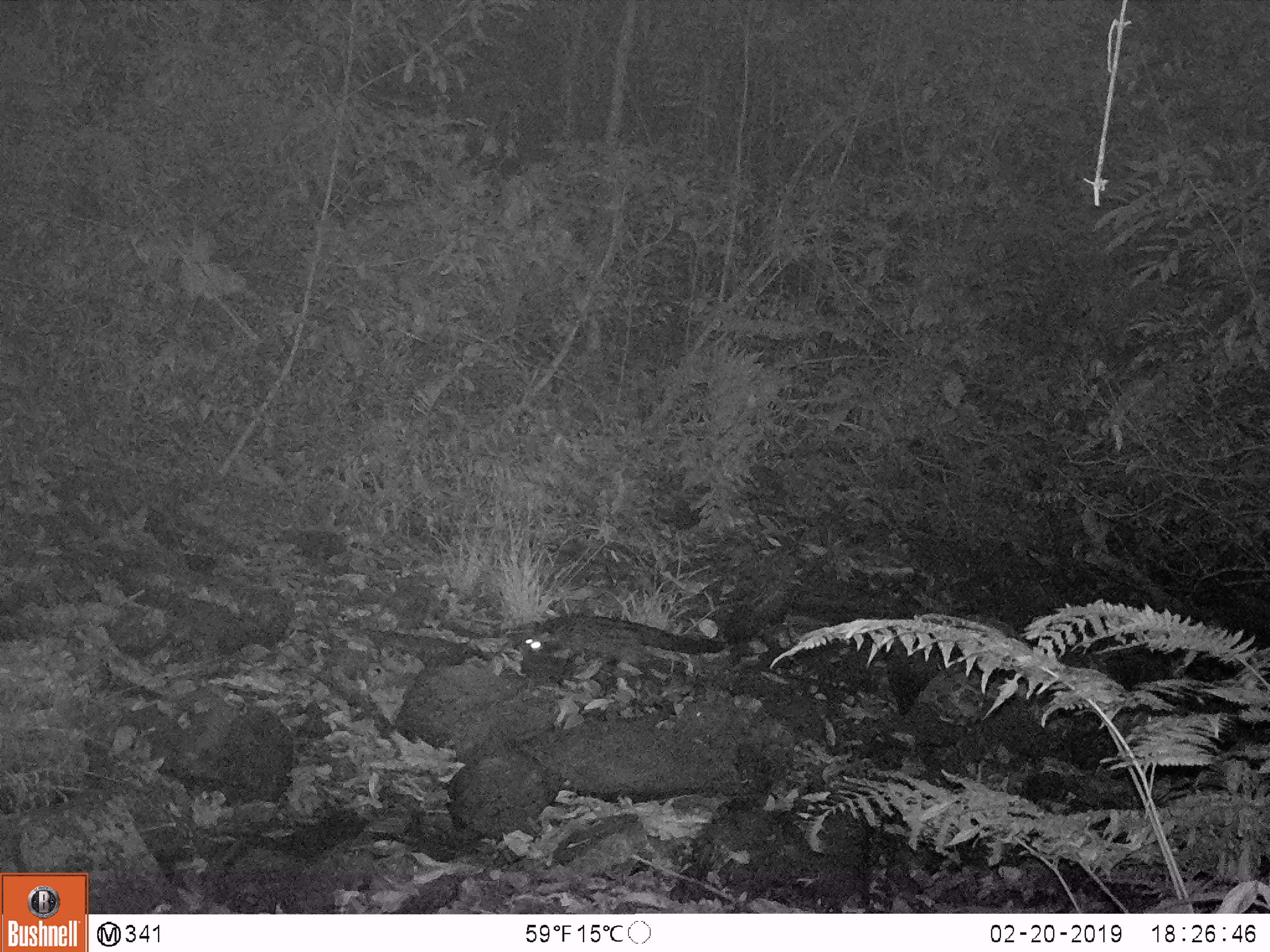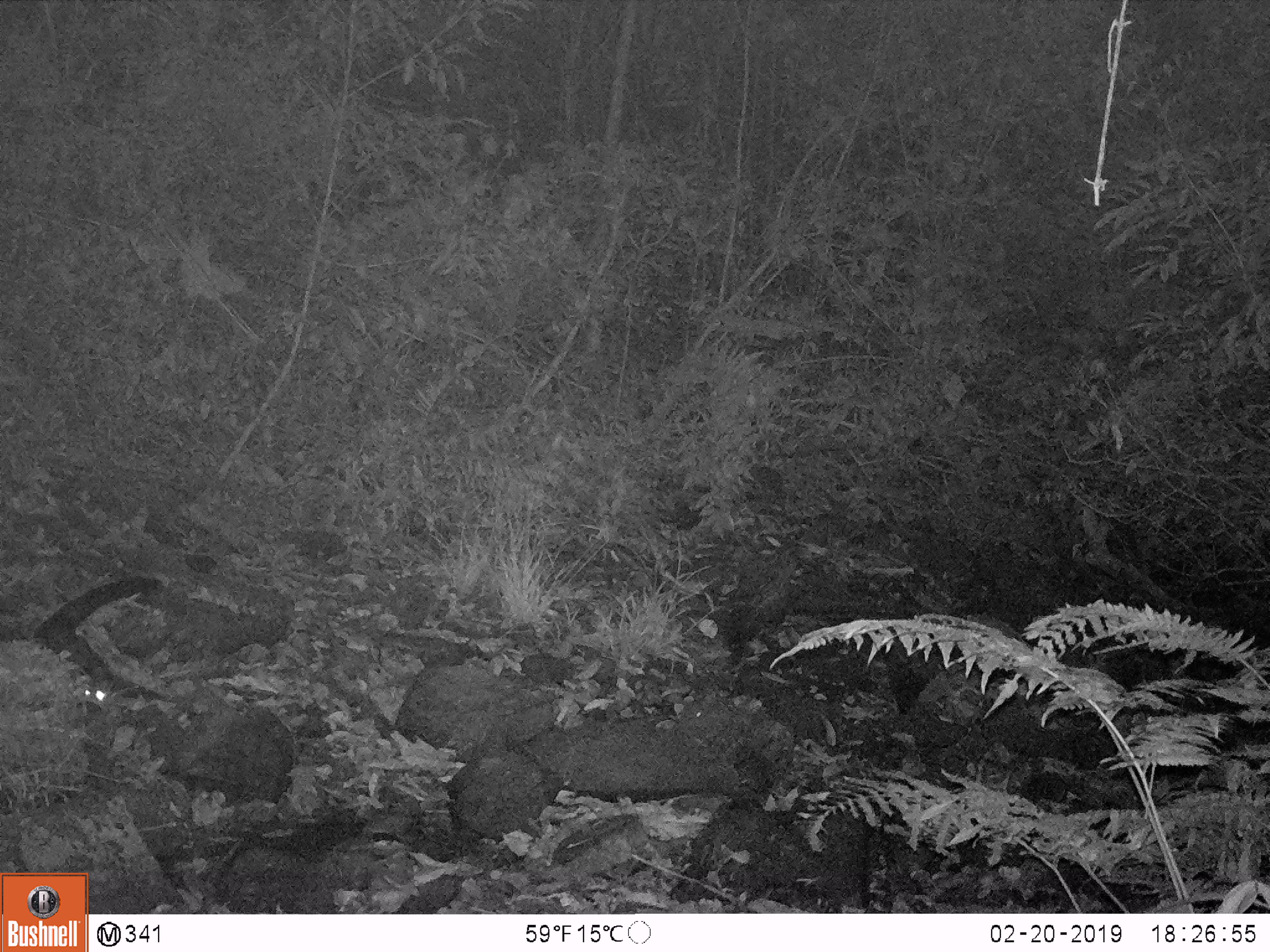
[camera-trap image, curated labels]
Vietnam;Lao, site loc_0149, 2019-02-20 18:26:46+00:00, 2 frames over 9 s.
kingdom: Animalia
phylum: Chordata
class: Mammalia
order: Carnivora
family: Viverridae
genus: Paradoxurus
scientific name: Paradoxurus hermaphroditus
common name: common palm civet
Common palm civet (Paradoxurus hermaphroditus). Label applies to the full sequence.